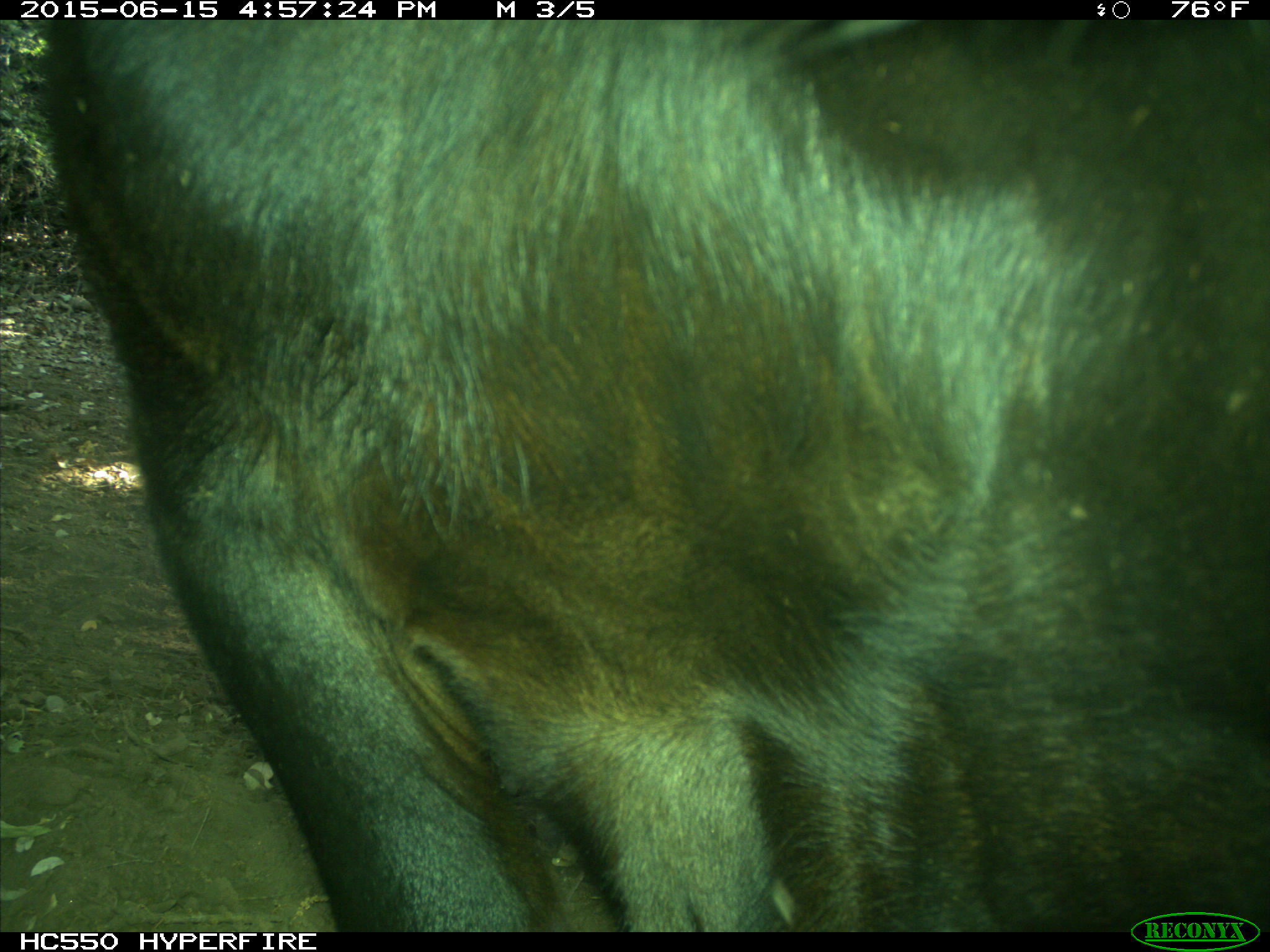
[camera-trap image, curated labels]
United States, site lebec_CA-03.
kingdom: Animalia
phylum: Chordata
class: Mammalia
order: Artiodactyla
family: Bovidae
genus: Bos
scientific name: Bos taurus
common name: domestic cow